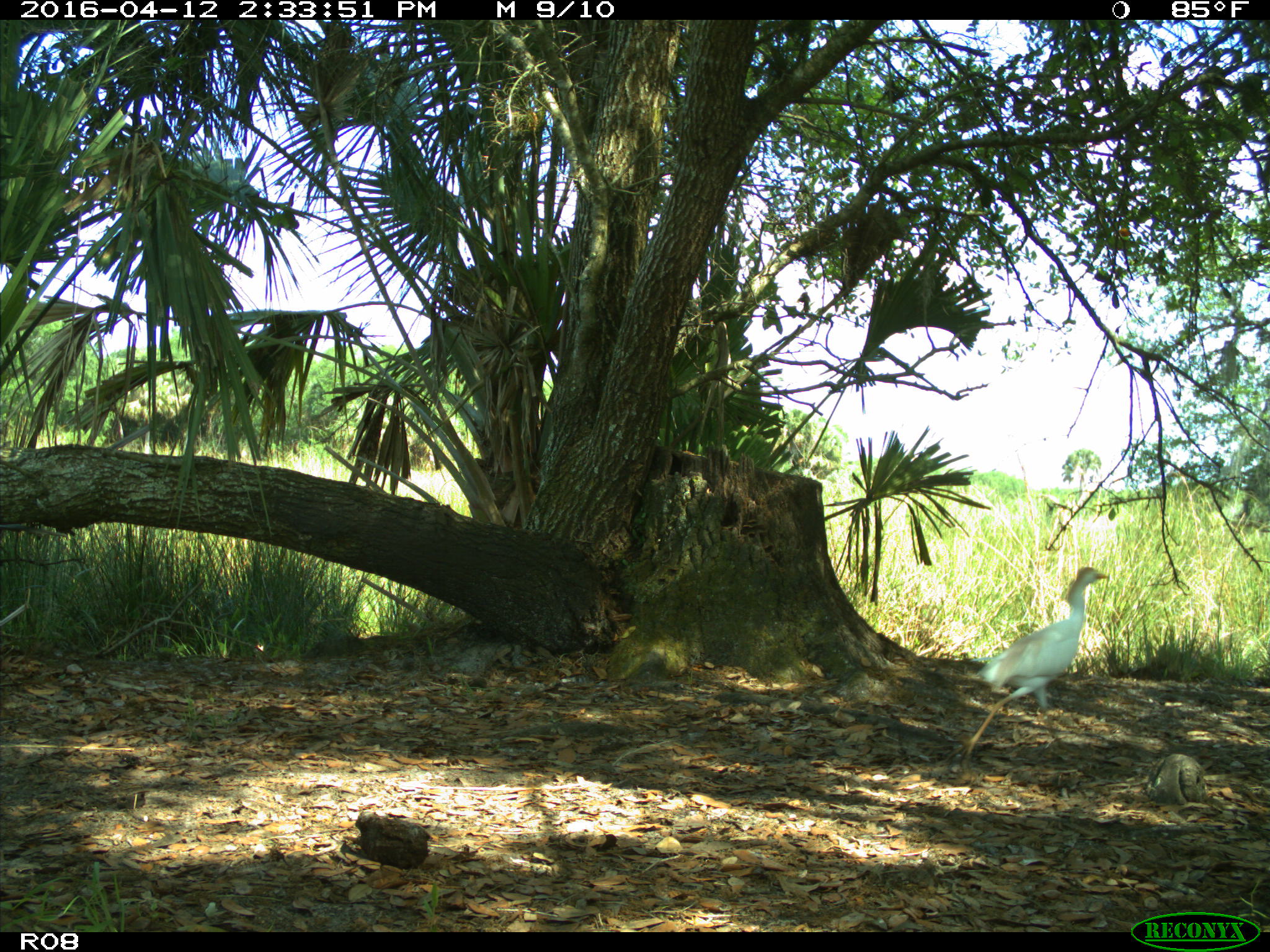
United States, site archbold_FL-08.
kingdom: Animalia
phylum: Chordata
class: Aves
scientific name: Aves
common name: birds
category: unidentified bird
Unidentified bird (birds) (Aves).